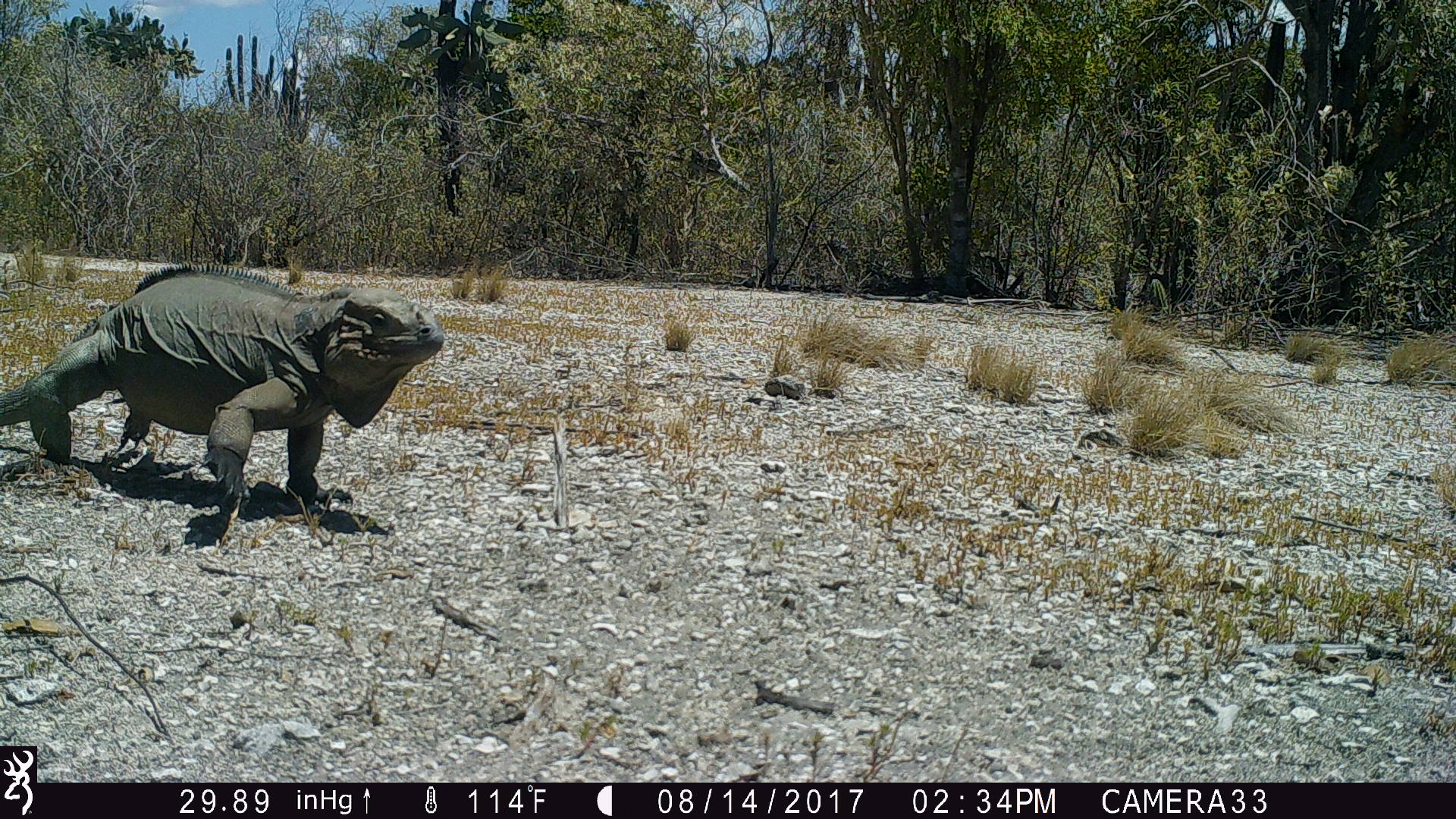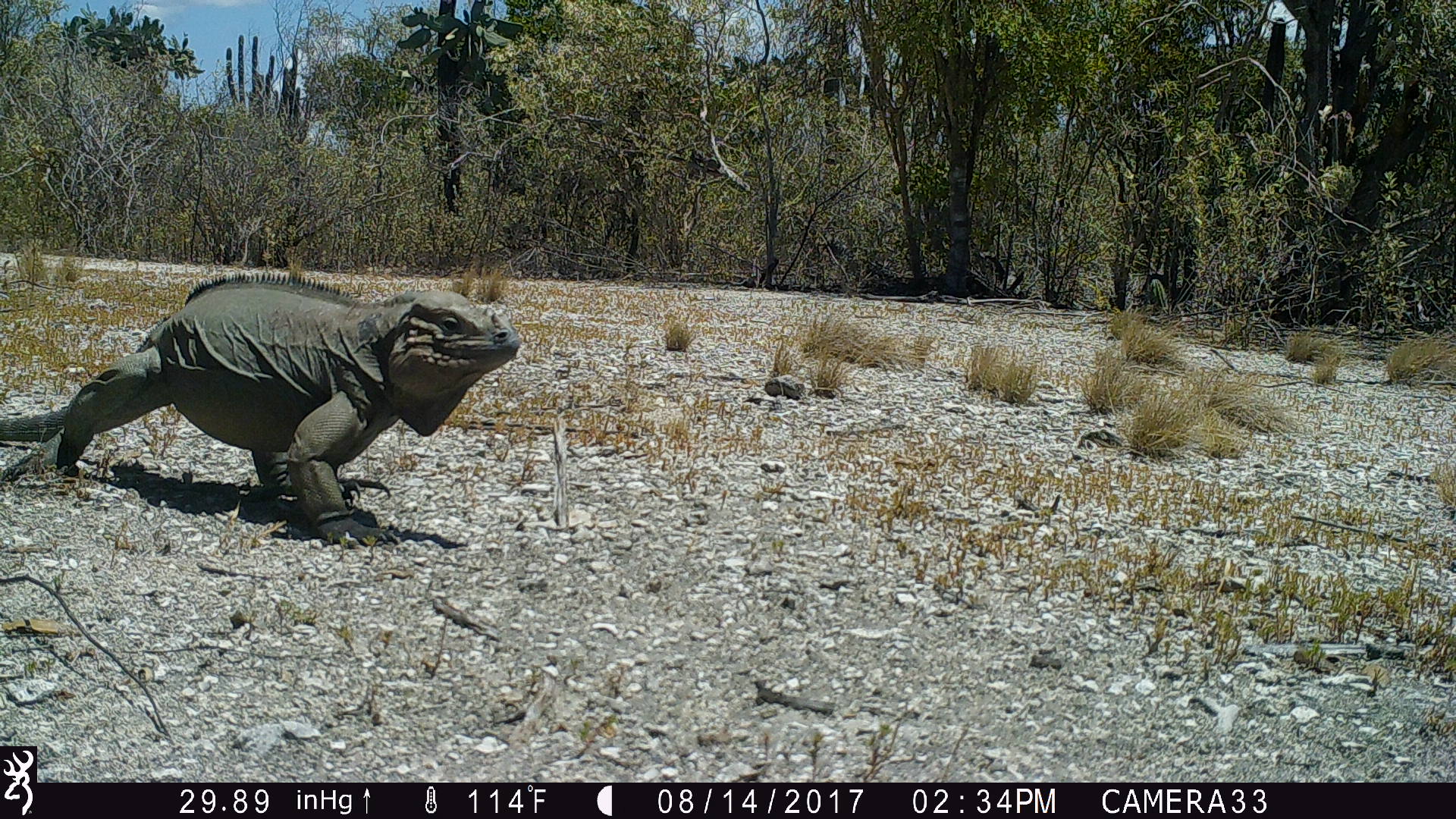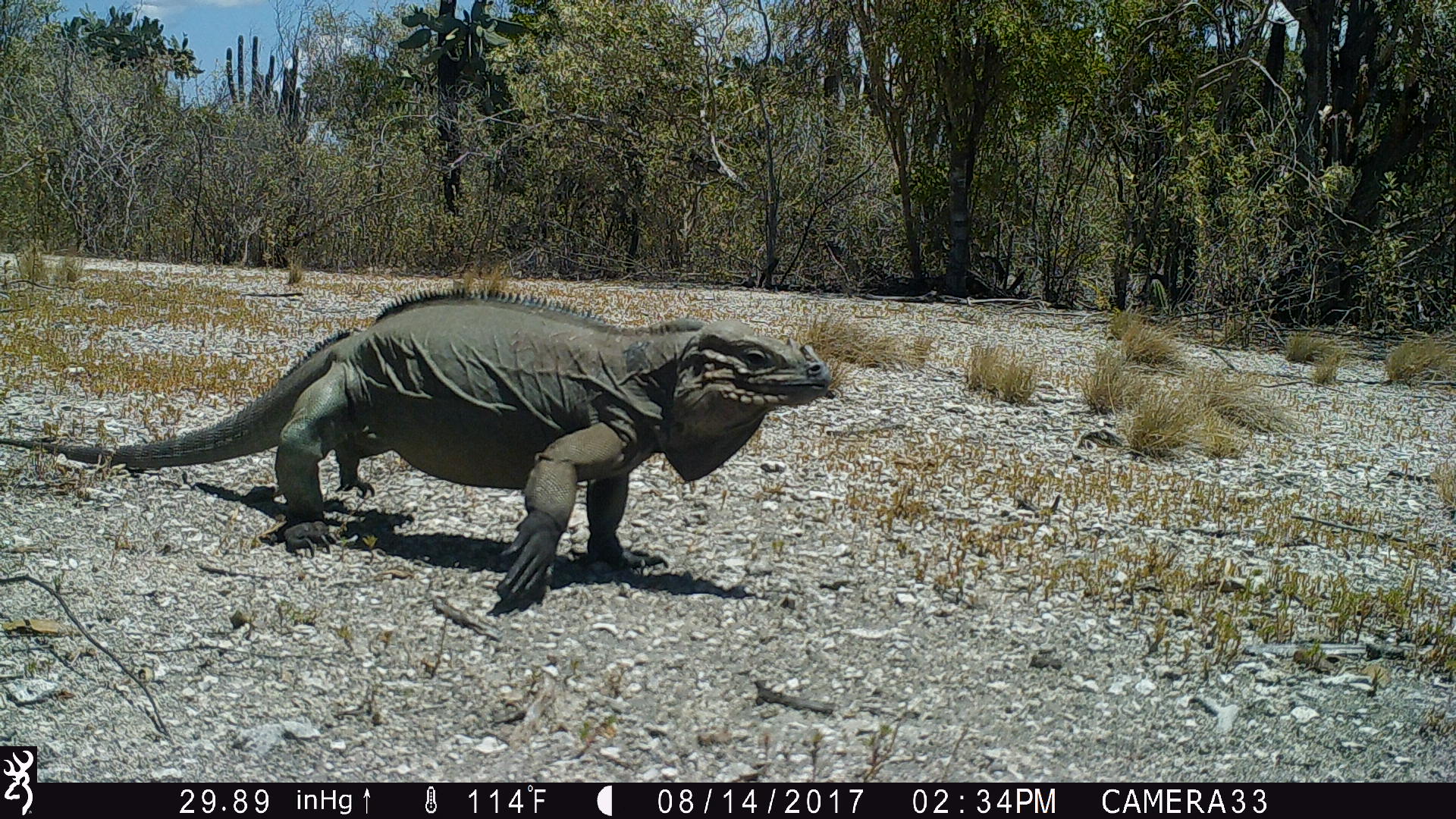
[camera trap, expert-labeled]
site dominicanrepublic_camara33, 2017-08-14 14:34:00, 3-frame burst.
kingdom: Animalia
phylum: Chordata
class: Reptilia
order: Squamata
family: Iguanidae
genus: Iguana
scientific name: Iguana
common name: typical iguanas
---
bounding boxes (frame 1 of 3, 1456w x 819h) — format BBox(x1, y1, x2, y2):
iguana: BBox(0, 261, 447, 553)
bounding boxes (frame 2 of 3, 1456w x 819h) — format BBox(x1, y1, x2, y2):
iguana: BBox(0, 267, 520, 538)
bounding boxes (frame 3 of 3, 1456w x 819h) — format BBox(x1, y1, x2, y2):
iguana: BBox(40, 284, 838, 620)